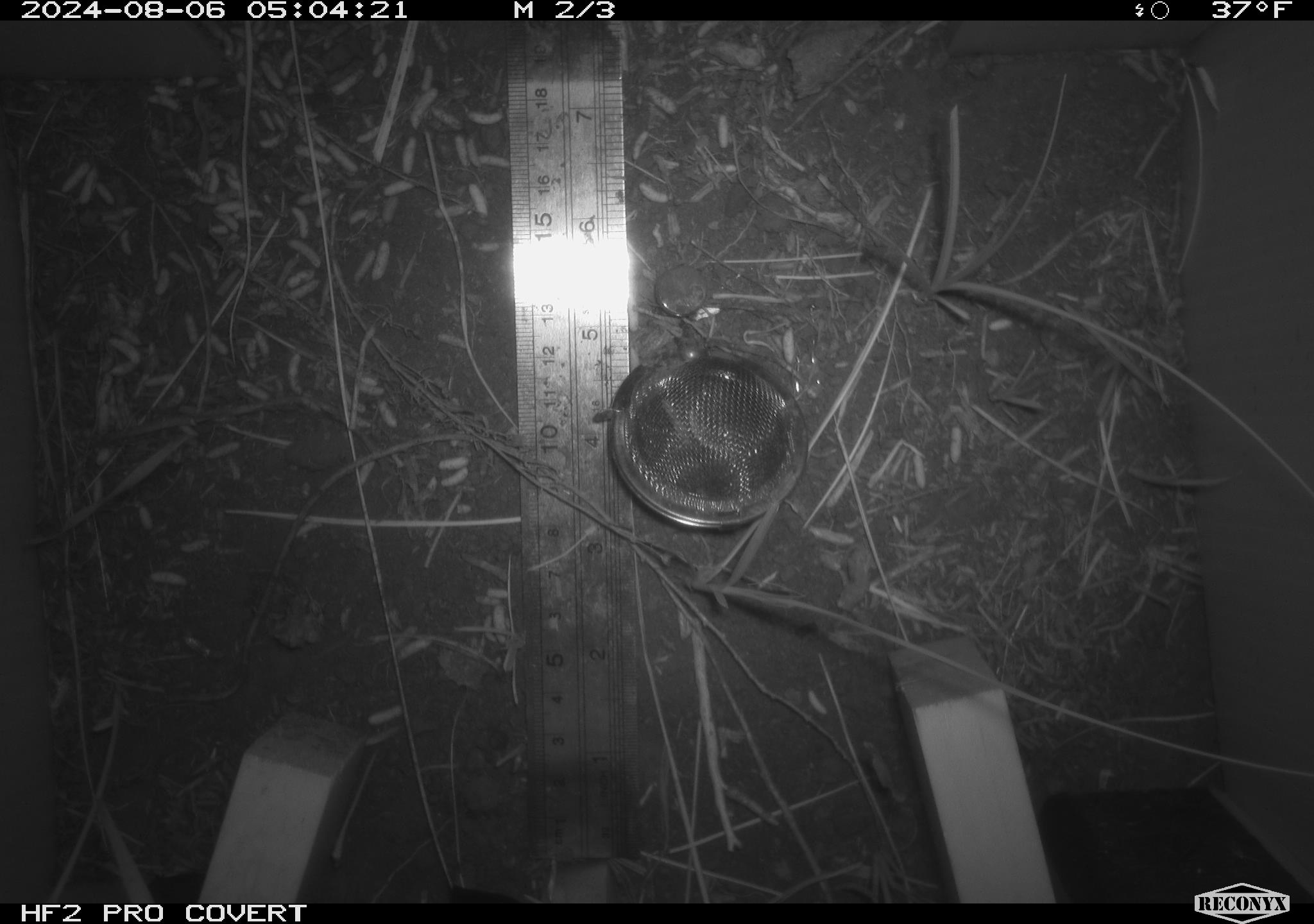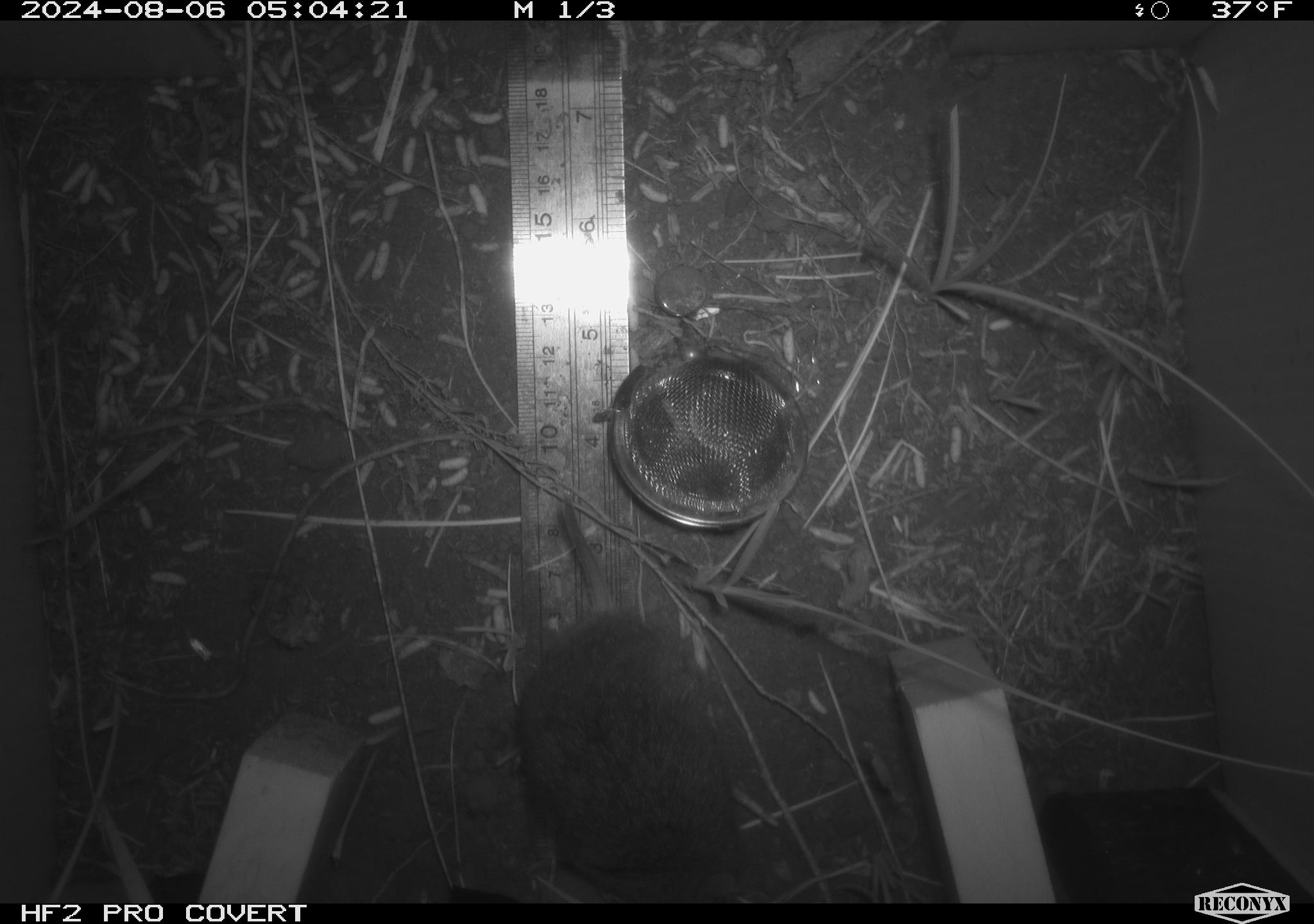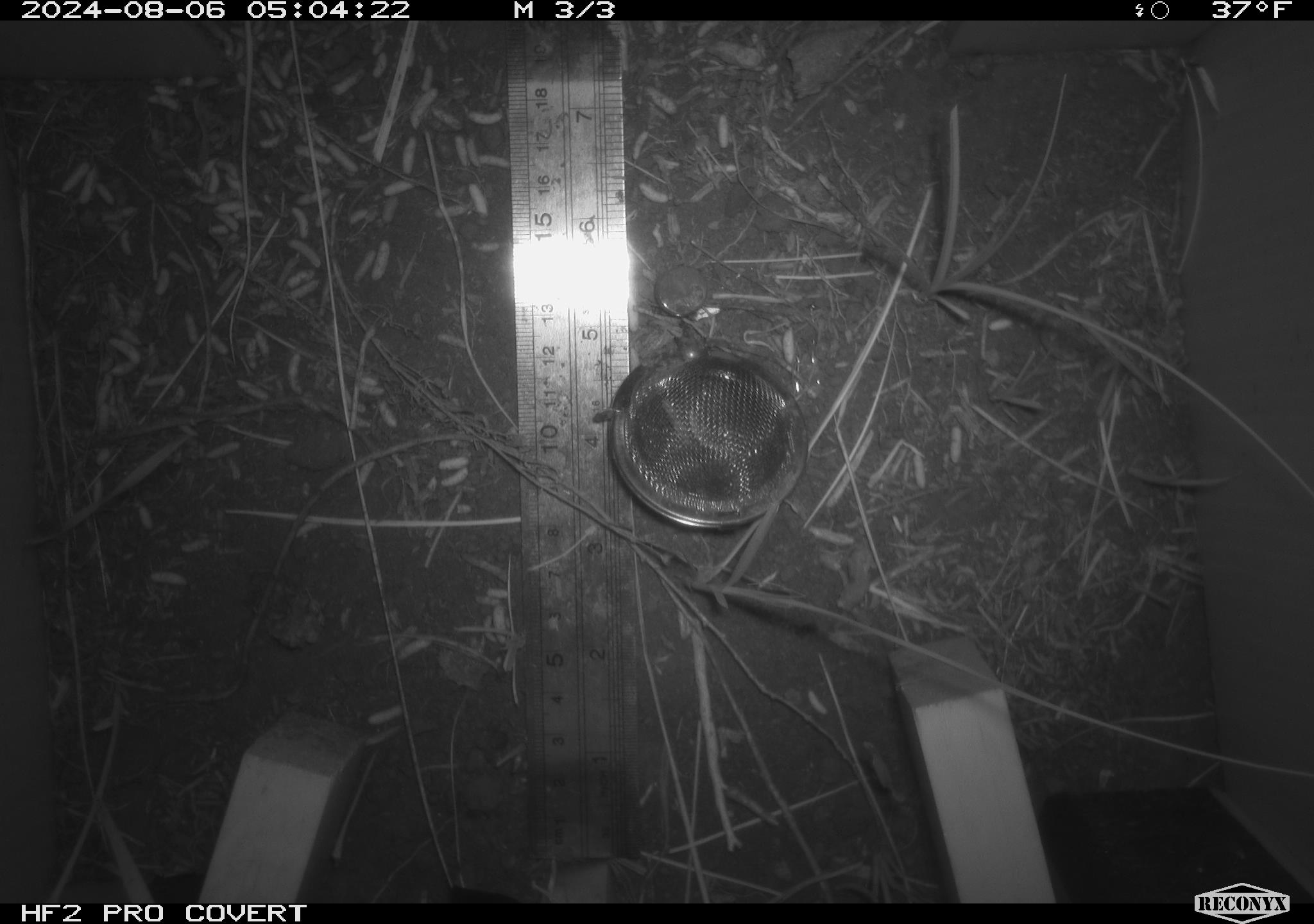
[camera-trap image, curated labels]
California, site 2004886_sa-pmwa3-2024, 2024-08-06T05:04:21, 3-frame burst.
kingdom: Animalia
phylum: Chordata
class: Mammalia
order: Rodentia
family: Cricetidae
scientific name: Arvicolinae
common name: voles, lemmings, and muskrats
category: arvicolinae subfamily